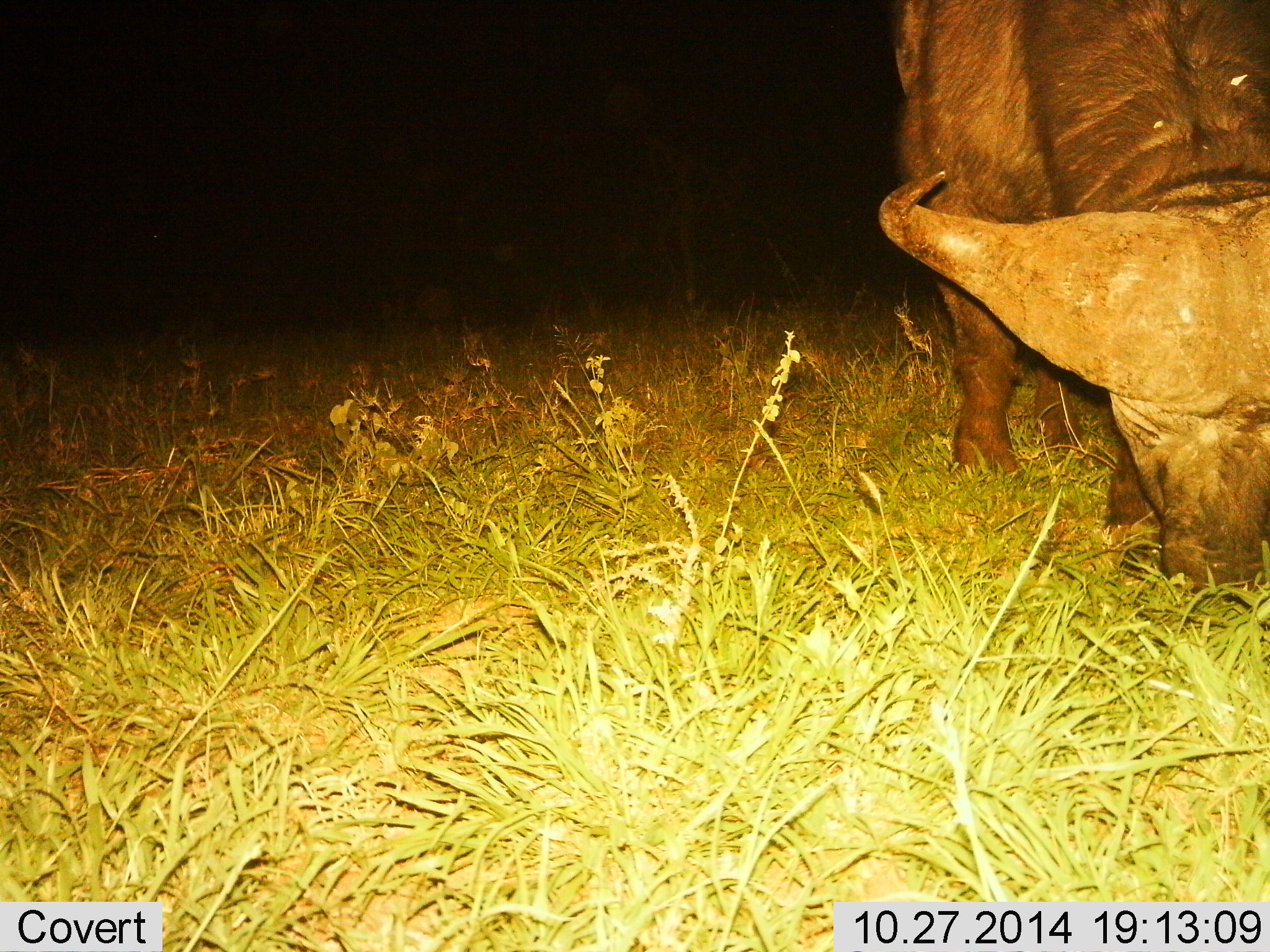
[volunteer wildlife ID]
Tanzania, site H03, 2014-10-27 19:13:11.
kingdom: Animalia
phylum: Chordata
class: Mammalia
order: Artiodactyla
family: Bovidae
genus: Syncerus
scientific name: Syncerus caffer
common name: cape buffalo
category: buffalo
Buffalo (cape buffalo) (Syncerus caffer), count 1. Behavior (volunteer vote fractions): standing 10%, resting 0%, moving 0%, interacting 0%. Young present (vote fraction): 0%. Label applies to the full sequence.